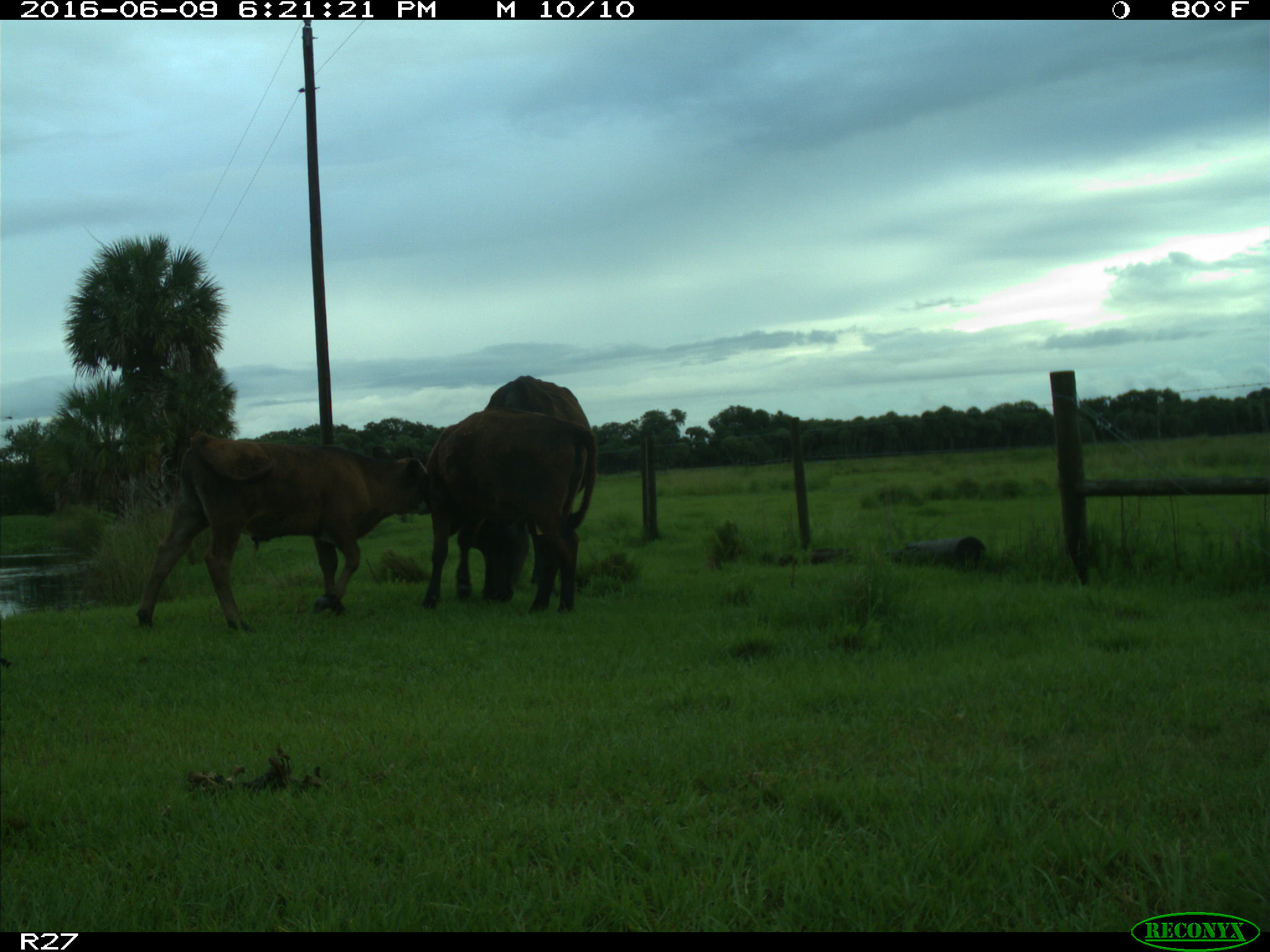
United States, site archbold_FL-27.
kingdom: Animalia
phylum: Chordata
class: Mammalia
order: Artiodactyla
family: Bovidae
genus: Bos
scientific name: Bos taurus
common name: domestic cow